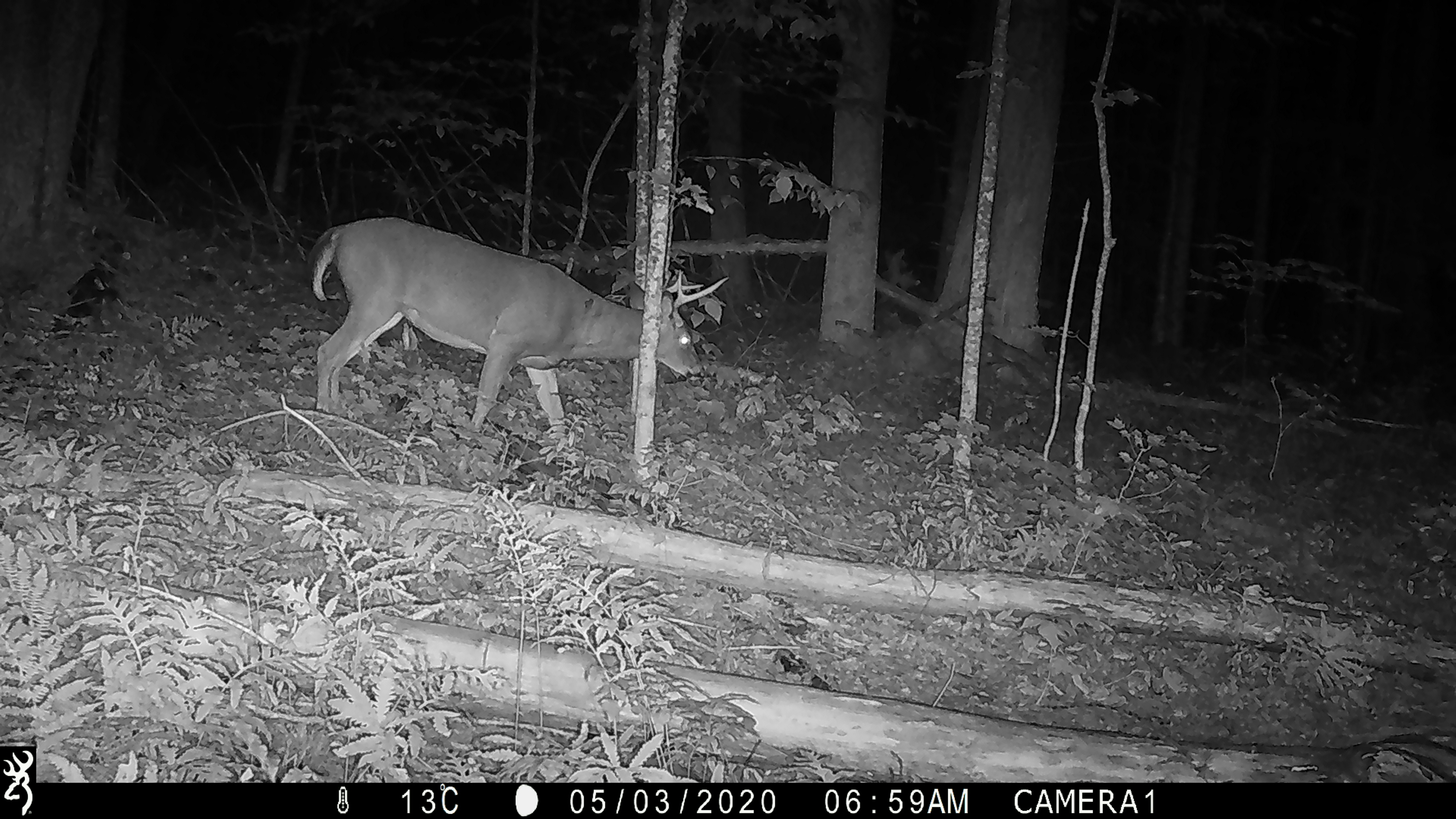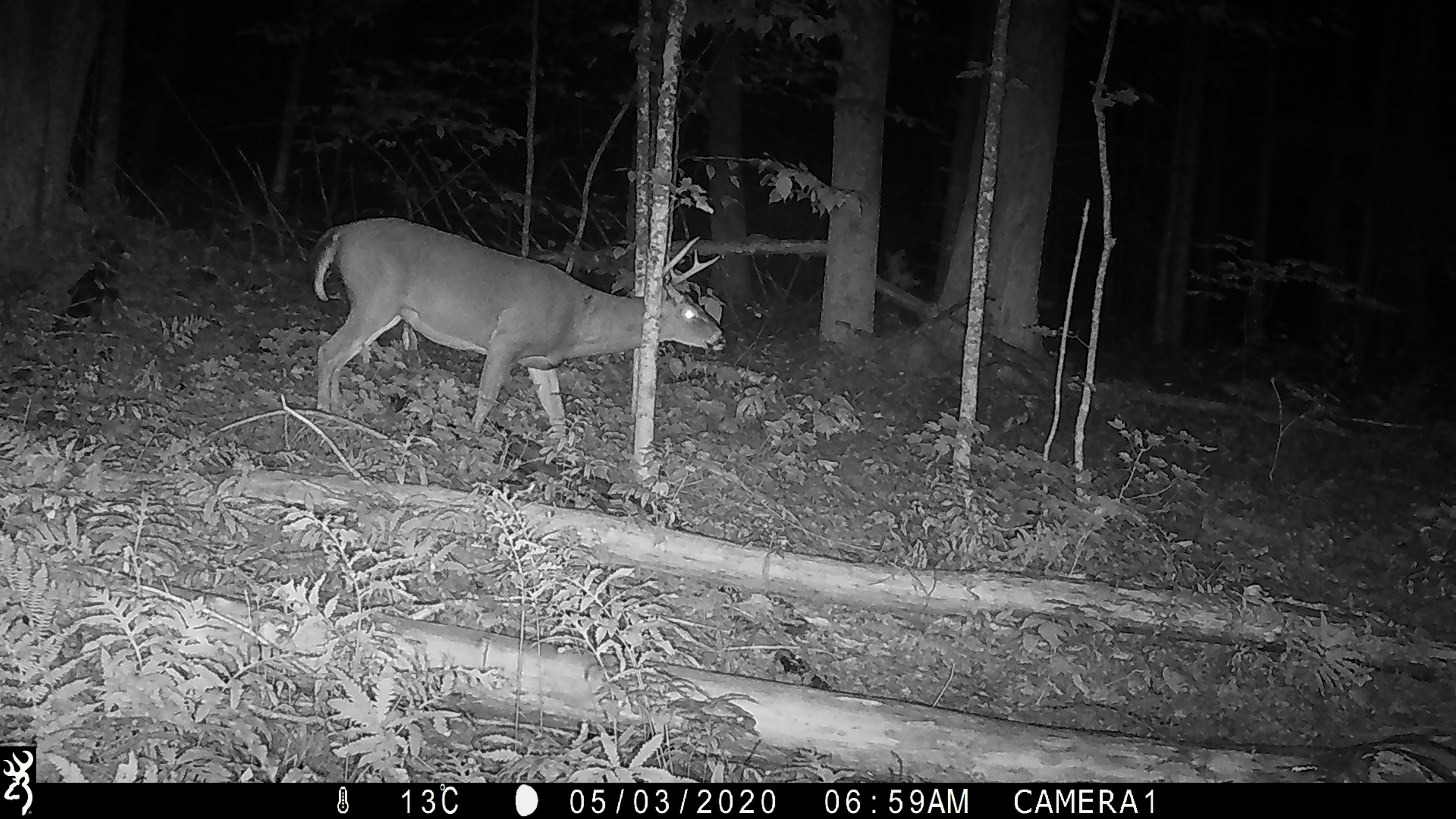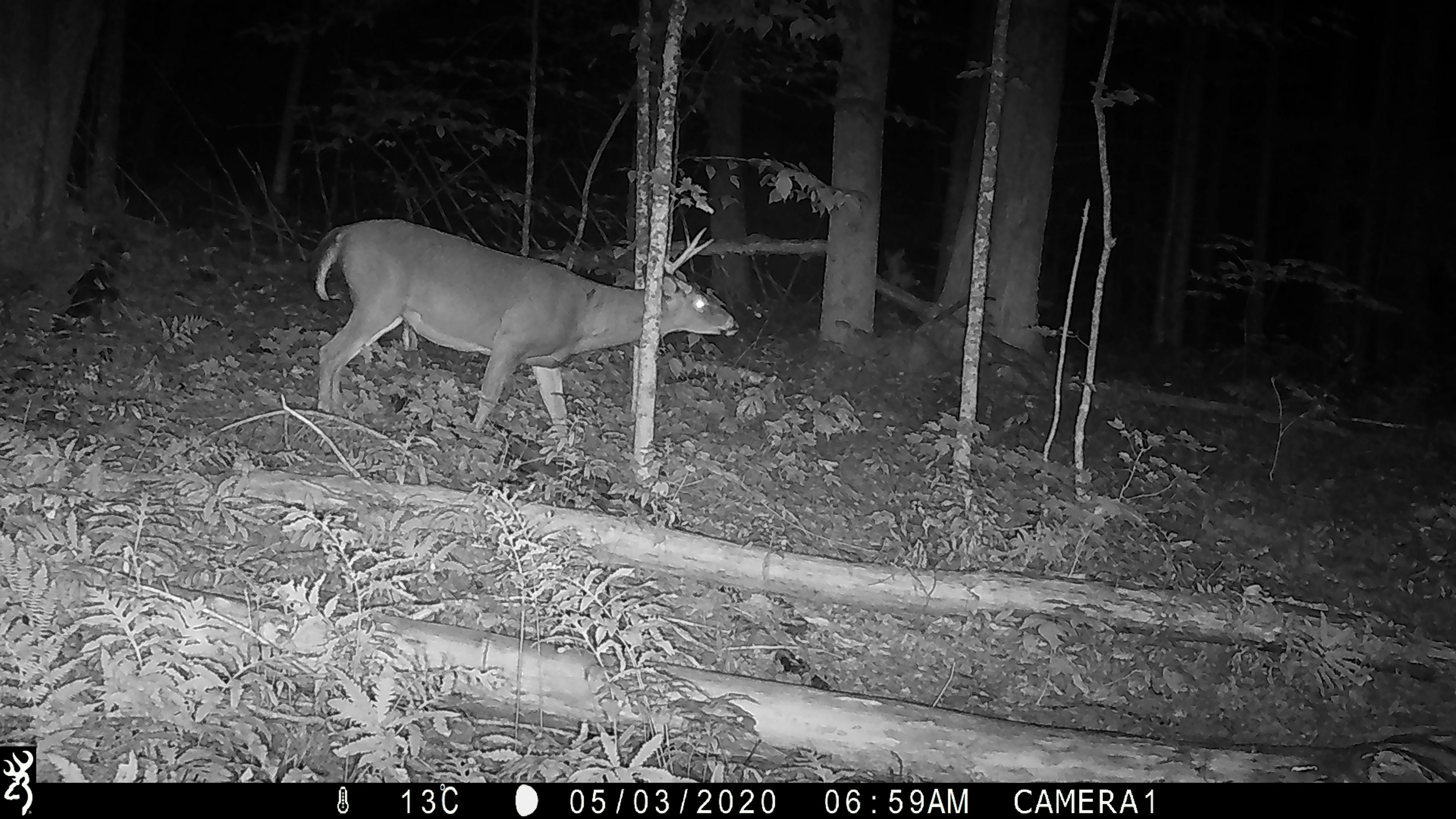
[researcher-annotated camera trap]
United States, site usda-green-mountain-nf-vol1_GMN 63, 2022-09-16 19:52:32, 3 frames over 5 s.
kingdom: Animalia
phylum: Chordata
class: Mammalia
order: Artiodactyla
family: Cervidae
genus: Odocoileus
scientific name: Odocoileus virginianus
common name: white-tailed deer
White-tailed deer (Odocoileus virginianus).